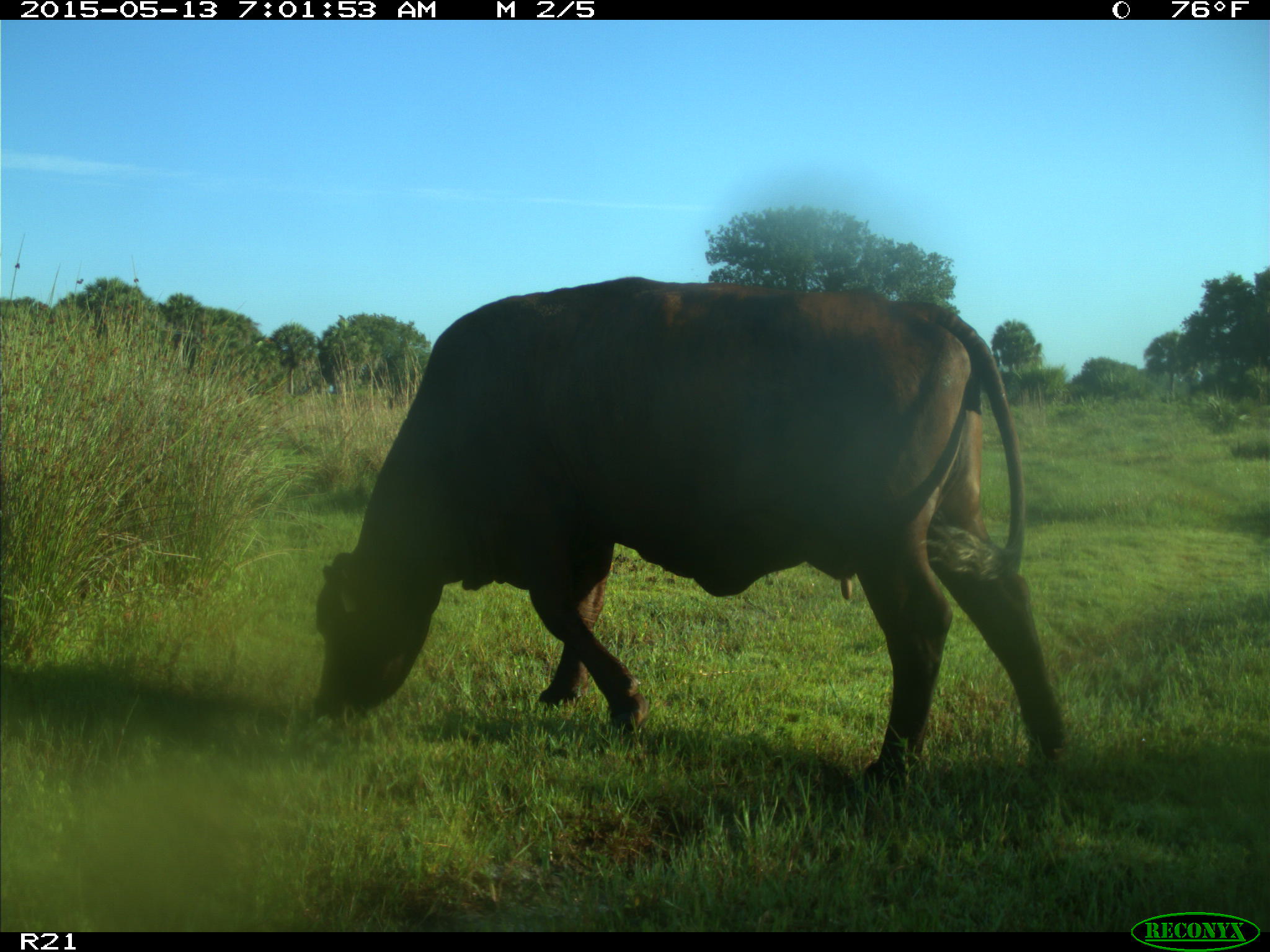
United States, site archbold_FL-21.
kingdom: Animalia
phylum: Chordata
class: Mammalia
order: Artiodactyla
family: Bovidae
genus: Bos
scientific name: Bos taurus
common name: domestic cow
Bos taurus (domestic cow).